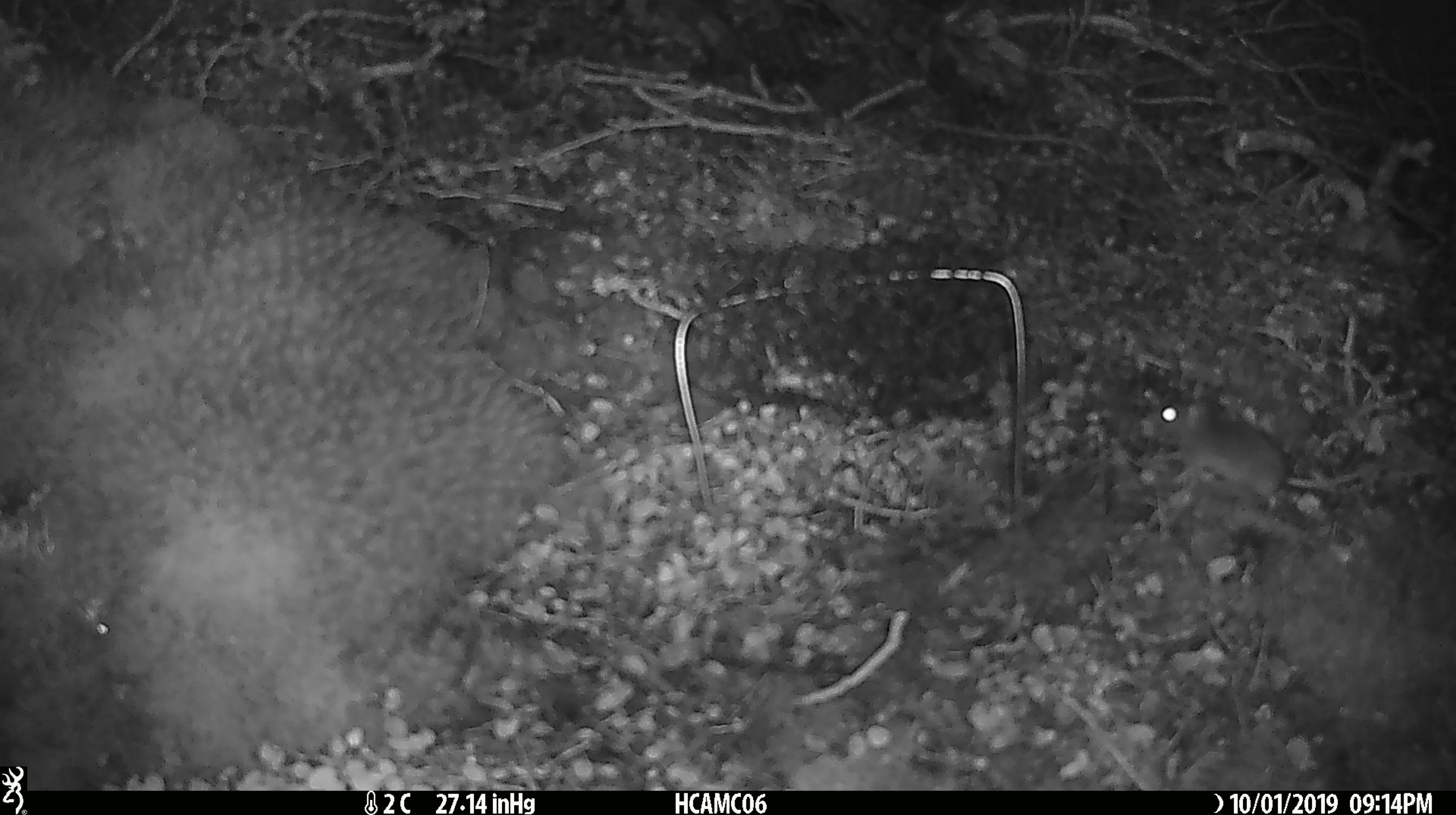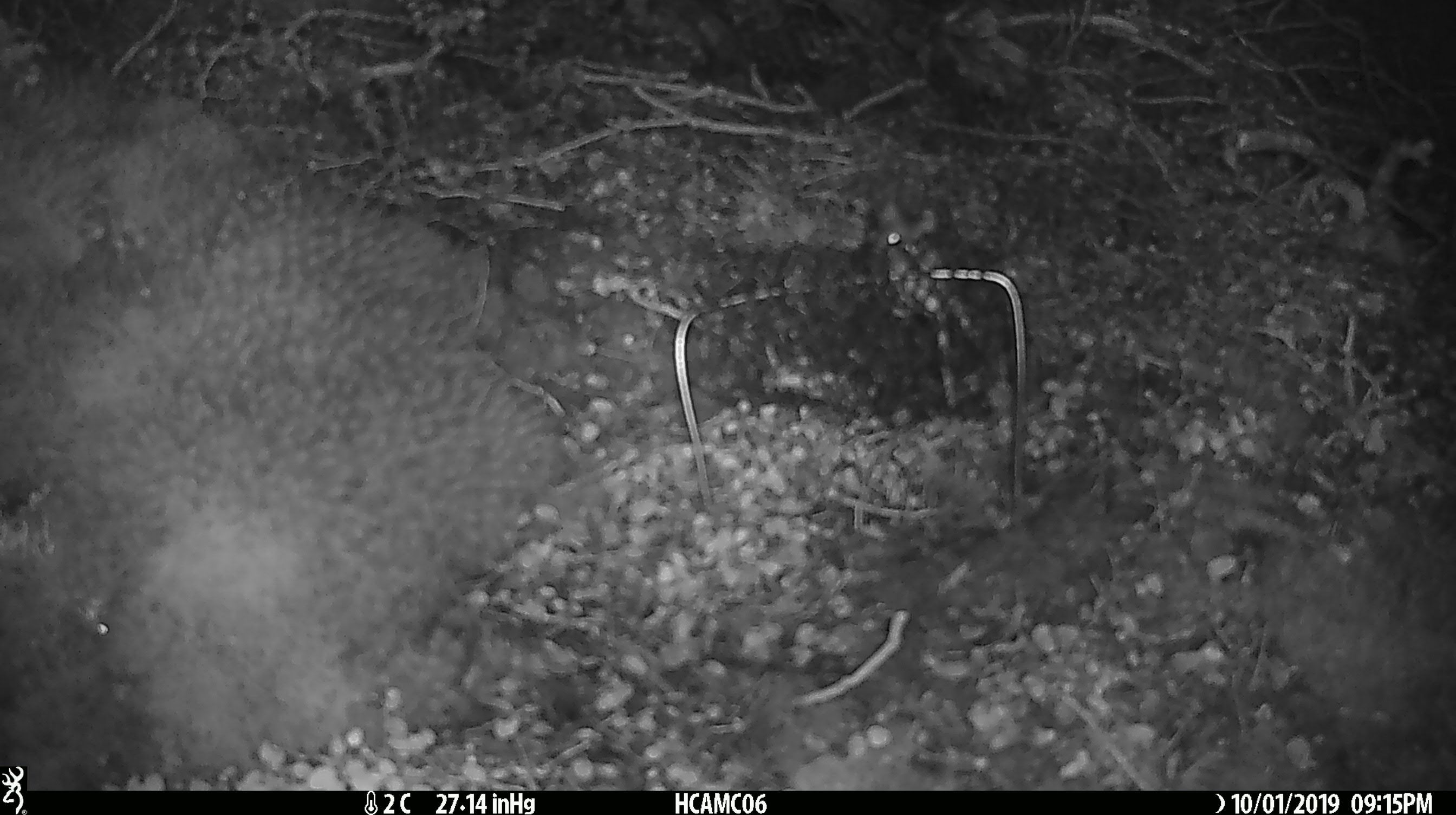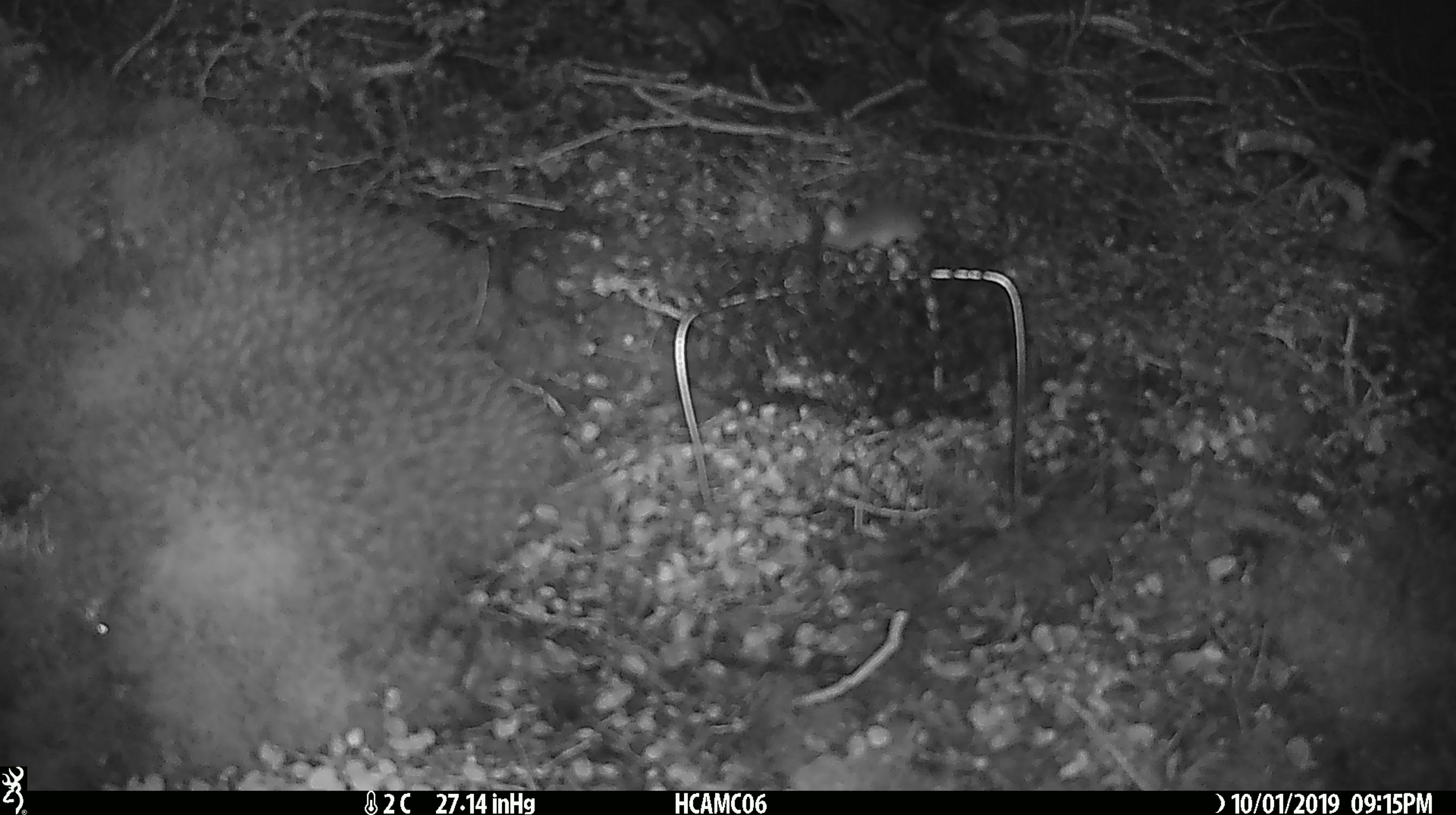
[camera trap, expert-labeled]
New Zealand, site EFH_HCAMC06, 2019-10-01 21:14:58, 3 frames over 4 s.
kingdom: Animalia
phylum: Chordata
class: Mammalia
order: Rodentia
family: Muridae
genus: Mus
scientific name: Mus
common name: mouse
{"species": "mouse (Mus)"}